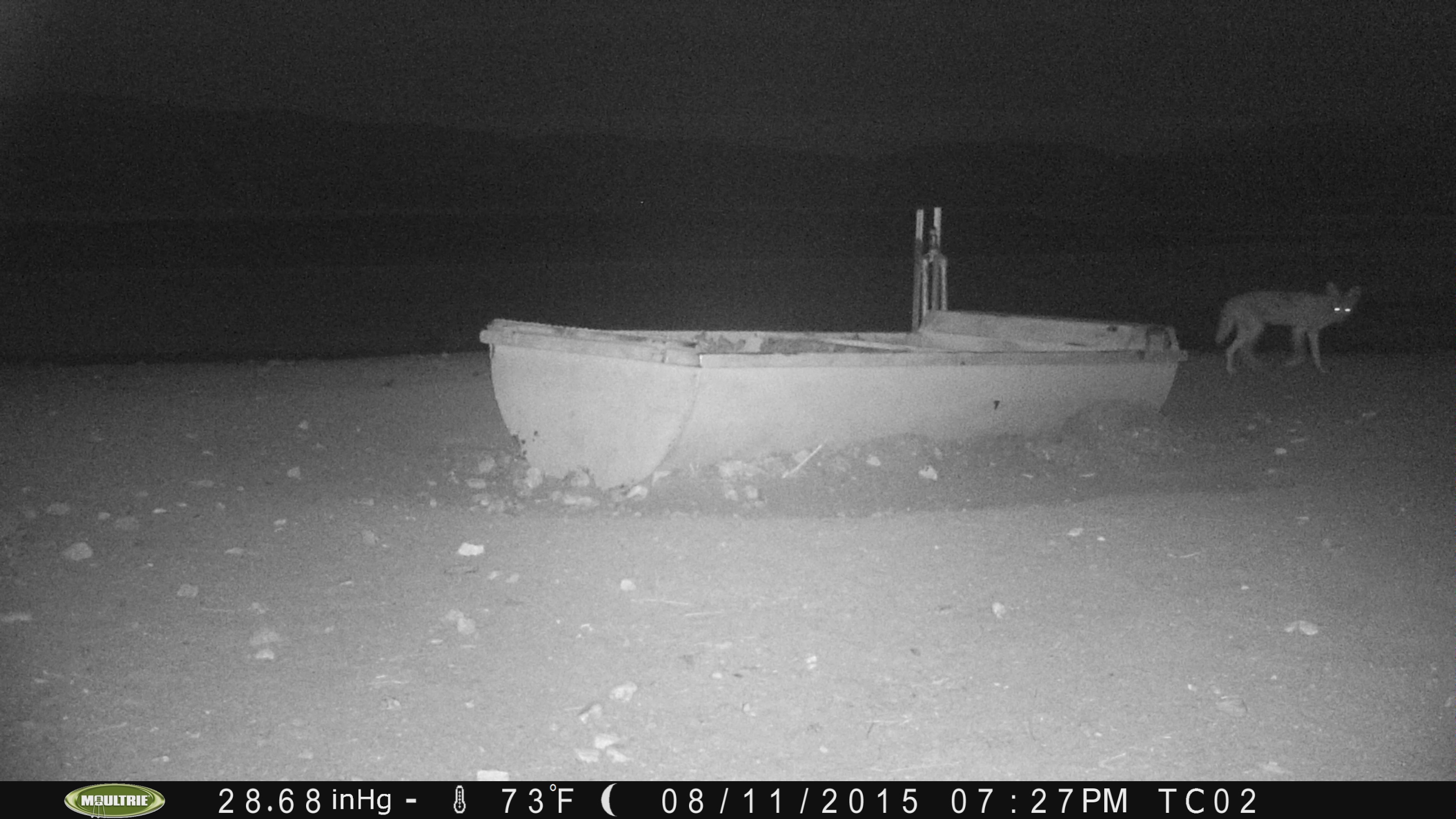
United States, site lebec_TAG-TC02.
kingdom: Animalia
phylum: Chordata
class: Mammalia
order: Carnivora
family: Canidae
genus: Canis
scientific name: Canis latrans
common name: coyote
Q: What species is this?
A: Canis latrans (coyote).